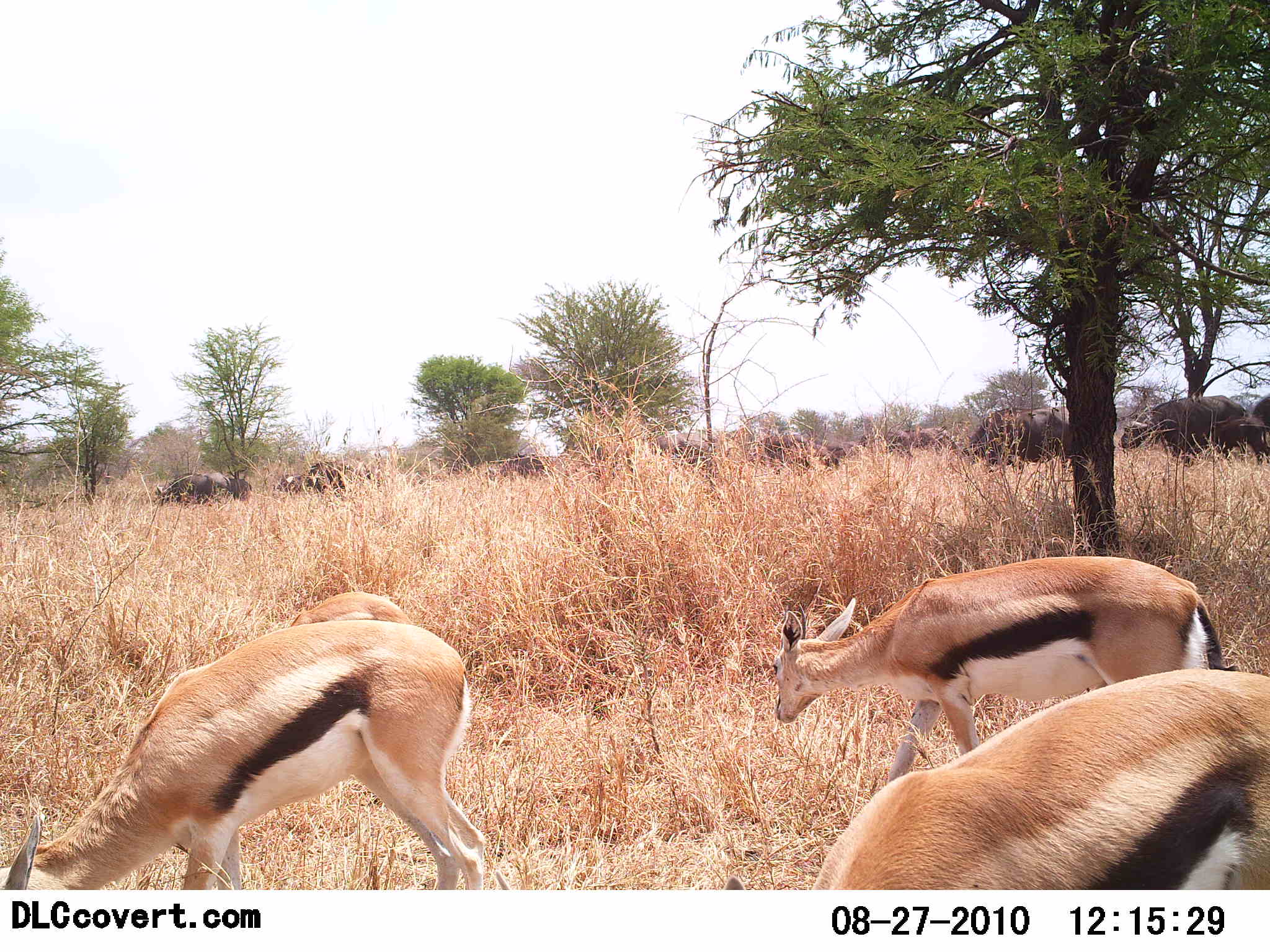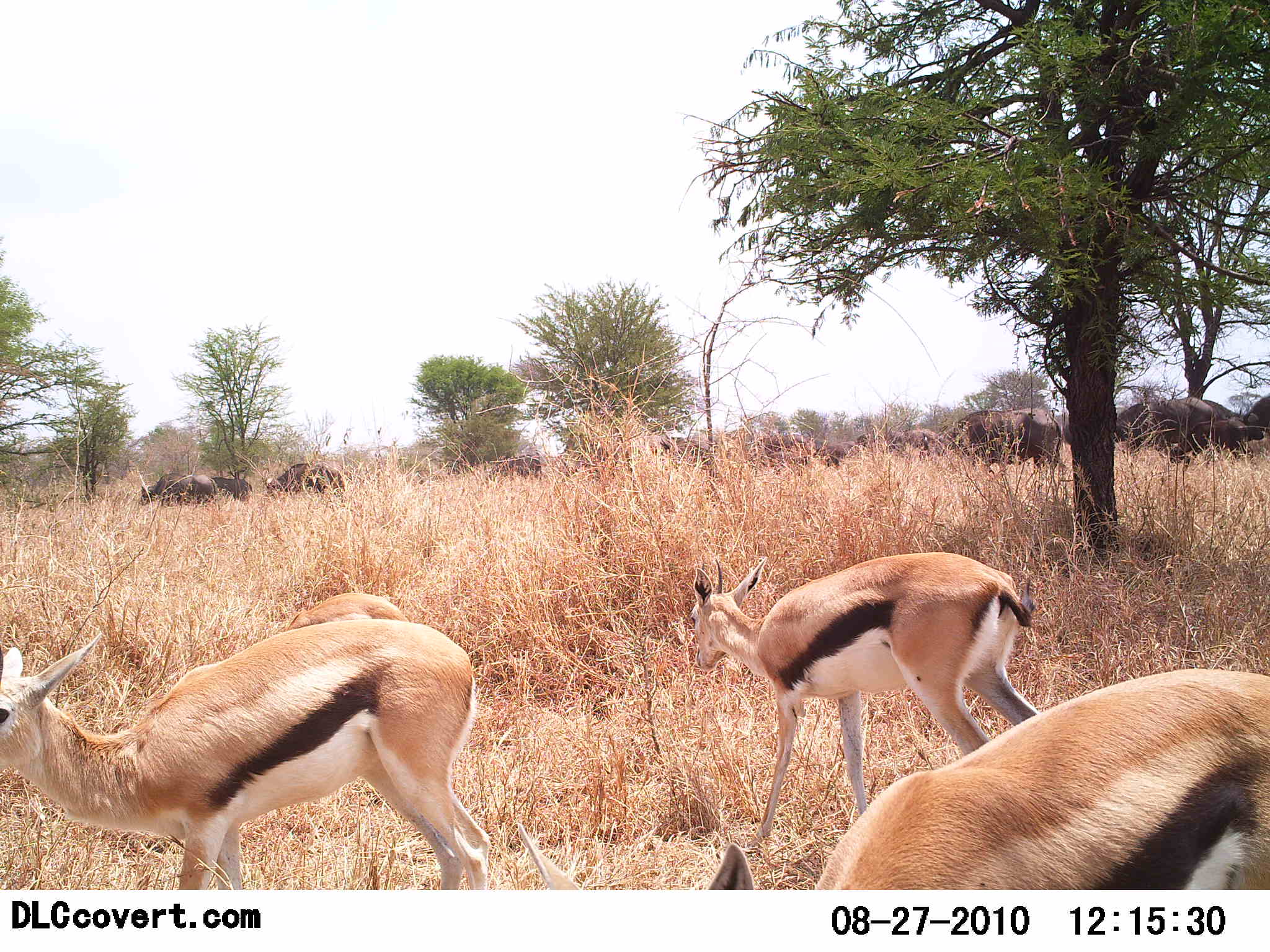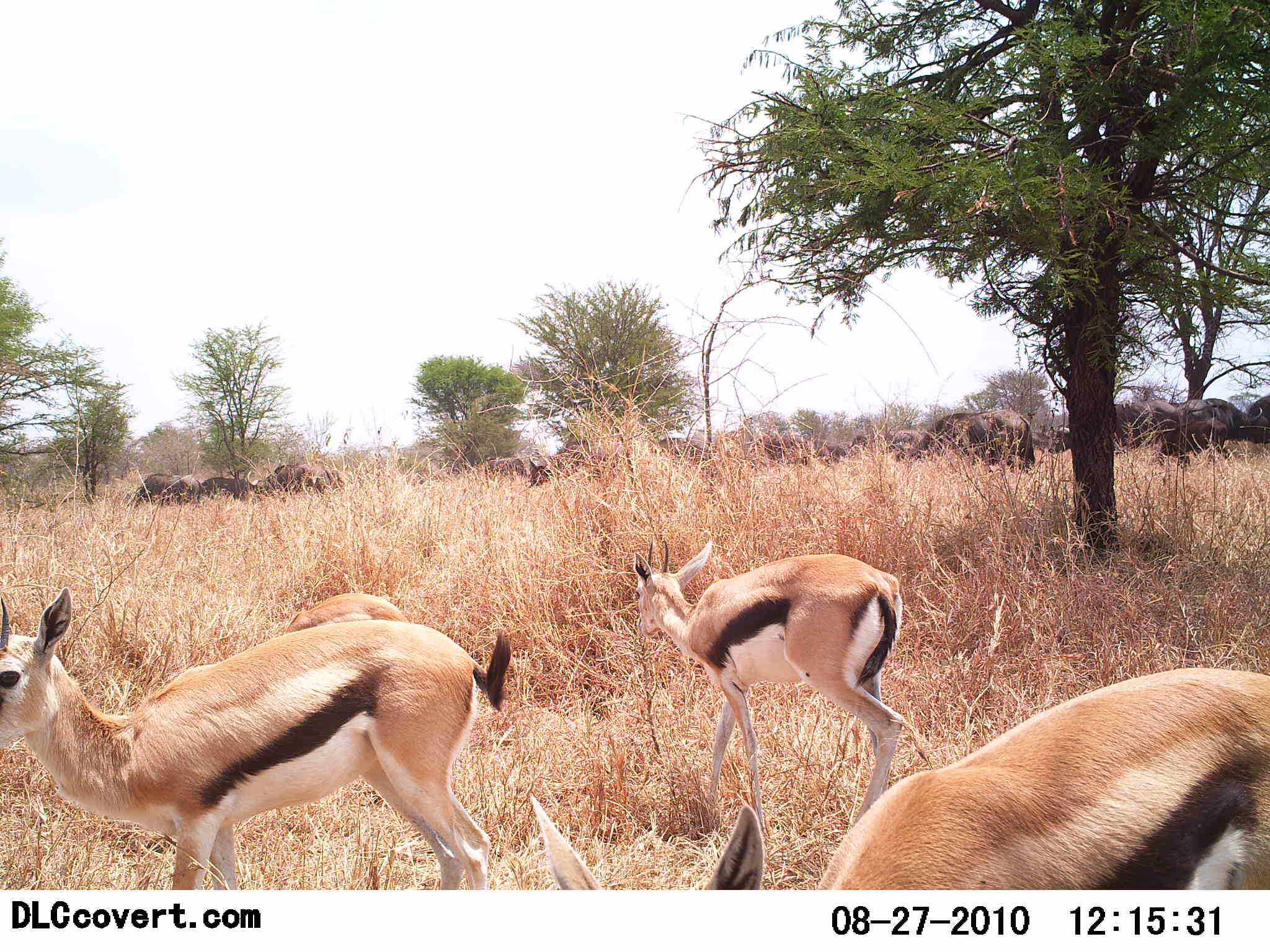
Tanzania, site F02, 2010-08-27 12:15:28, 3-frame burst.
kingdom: Animalia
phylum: Chordata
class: Mammalia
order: Artiodactyla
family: Bovidae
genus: Syncerus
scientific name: Syncerus caffer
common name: cape buffalo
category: buffalo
Buffalo (cape buffalo) (Syncerus caffer), count 11-50. Behavior (volunteer vote fractions): standing 36%, resting 0%, moving 73%, interacting 0%. Young present (vote fraction): 9%. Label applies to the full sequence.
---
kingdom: Animalia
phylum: Chordata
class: Mammalia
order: Artiodactyla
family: Bovidae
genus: Eudorcas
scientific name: Eudorcas thomsonii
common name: thomson's gazelle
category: gazellethomsons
Gazellethomsons (thomson's gazelle) (Eudorcas thomsonii), count 4. Behavior (volunteer vote fractions): standing 45%, resting 0%, moving 32%, interacting 5%. Young present (vote fraction): 5%. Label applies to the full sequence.